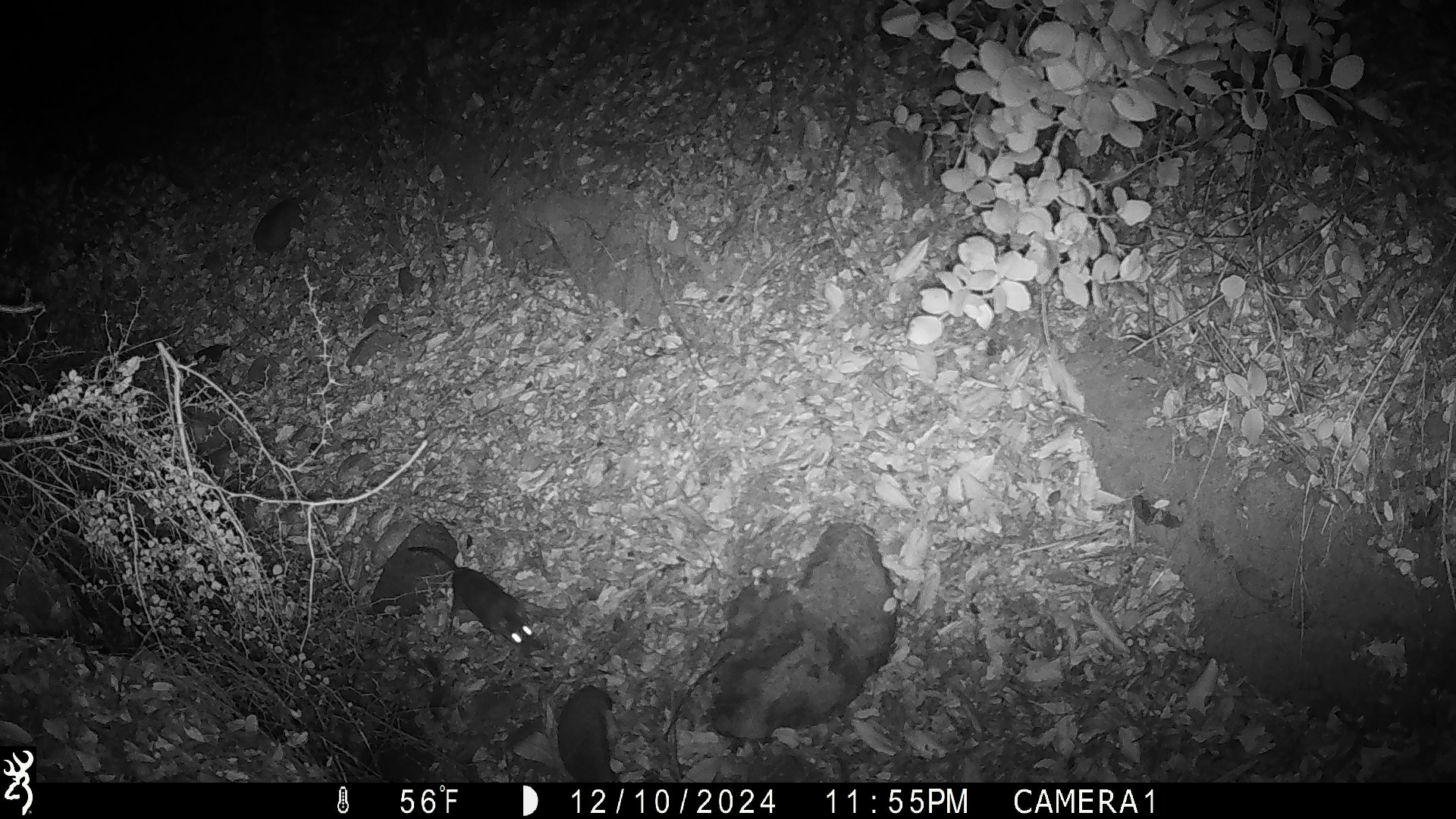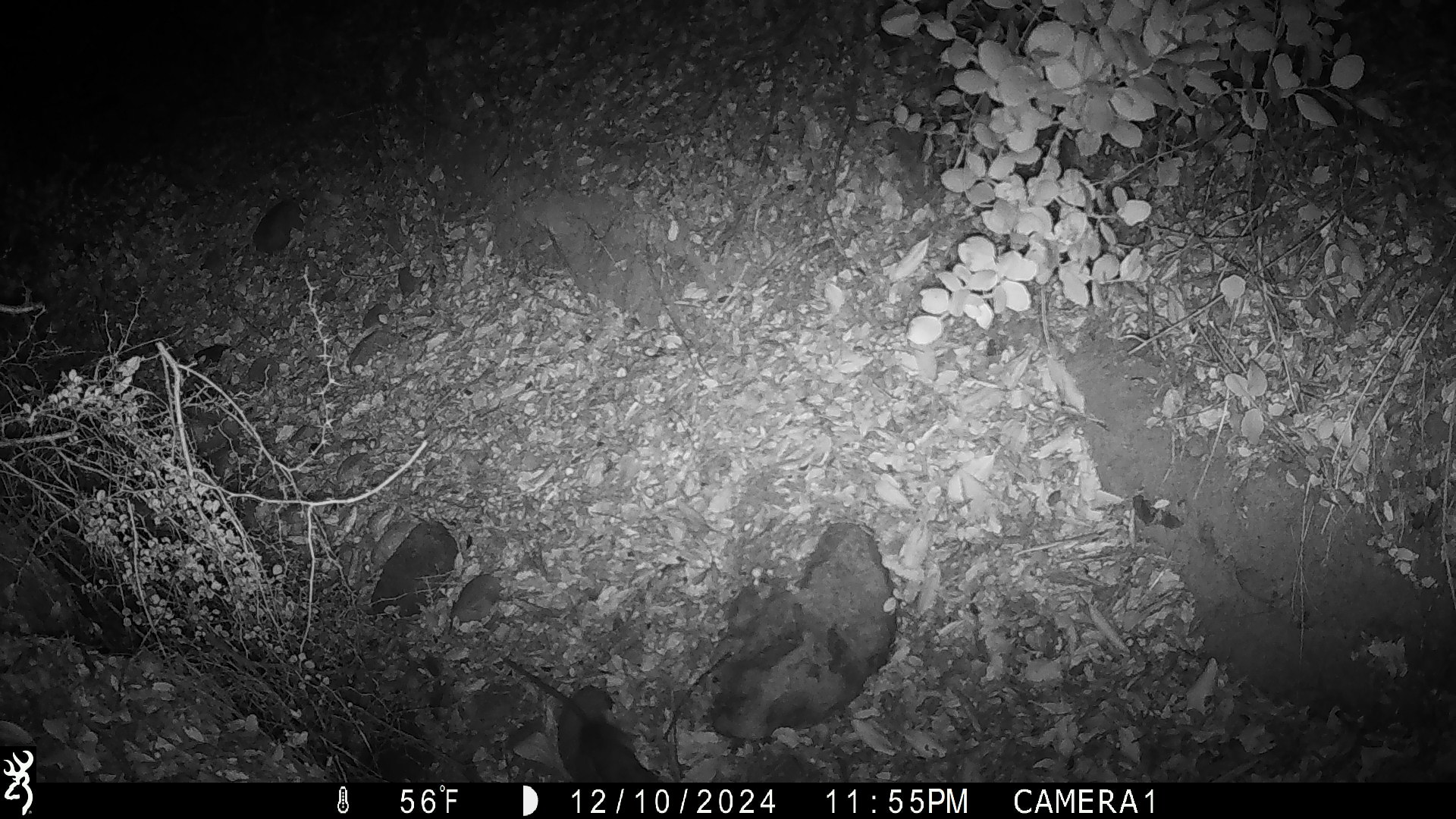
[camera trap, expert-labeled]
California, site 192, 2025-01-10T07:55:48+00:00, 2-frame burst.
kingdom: Animalia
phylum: Chordata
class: Mammalia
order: Rodentia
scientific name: Rodentia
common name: mouse or rat